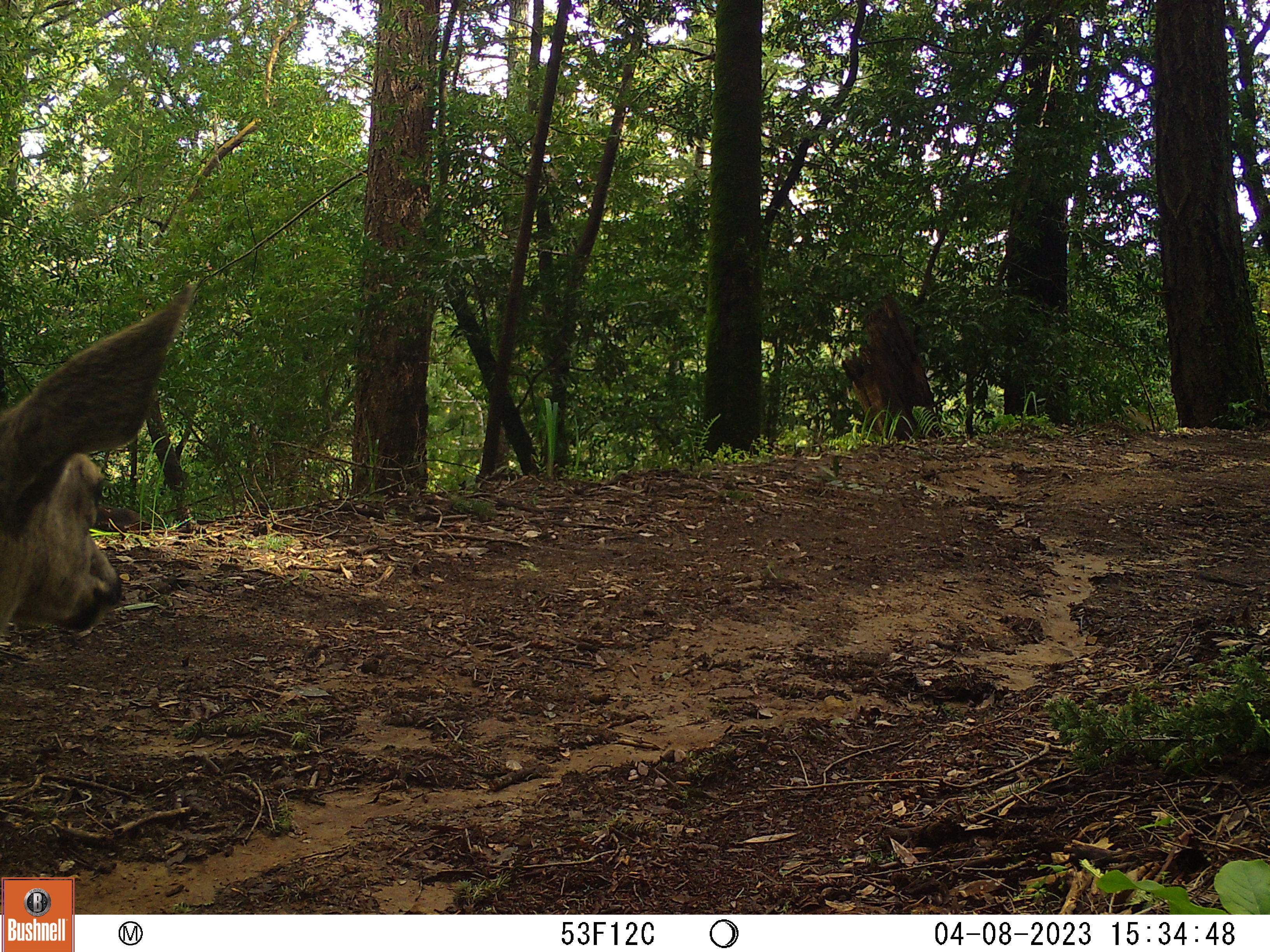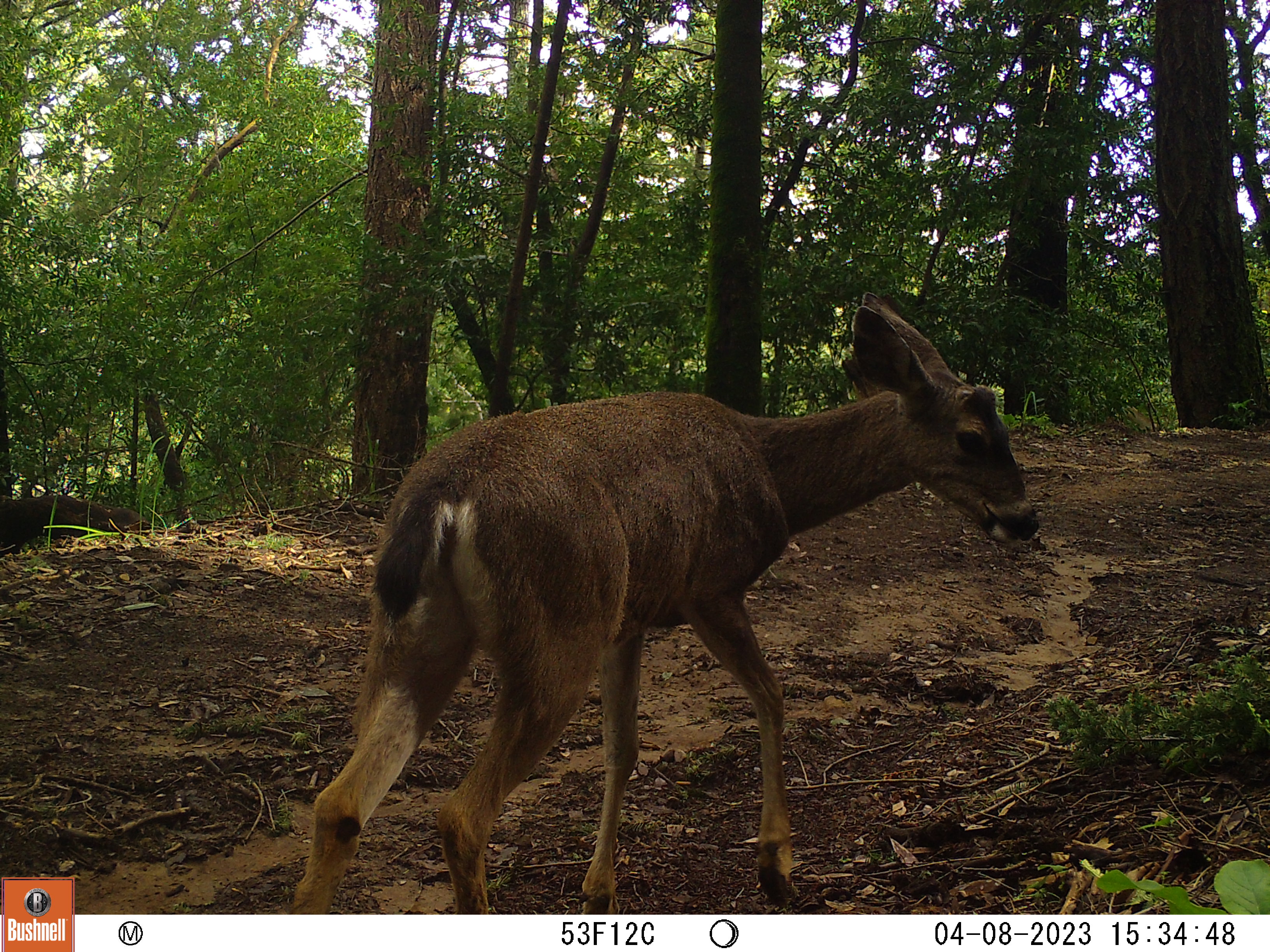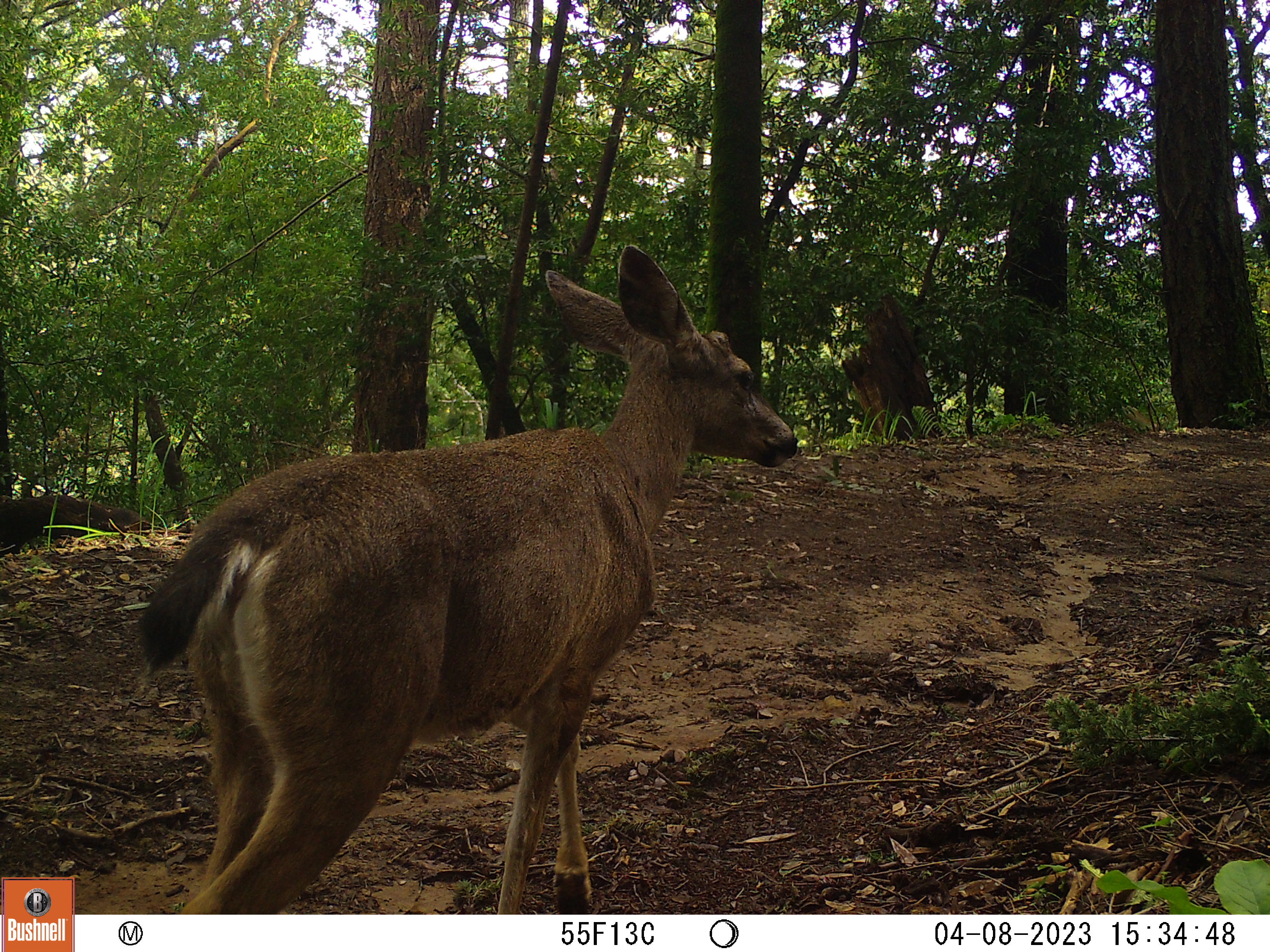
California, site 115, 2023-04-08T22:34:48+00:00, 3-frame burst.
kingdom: Animalia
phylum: Chordata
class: Mammalia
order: Artiodactyla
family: Cervidae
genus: Odocoileus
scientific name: Odocoileus hemionus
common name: mule deer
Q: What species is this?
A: Mule deer (Odocoileus hemionus).